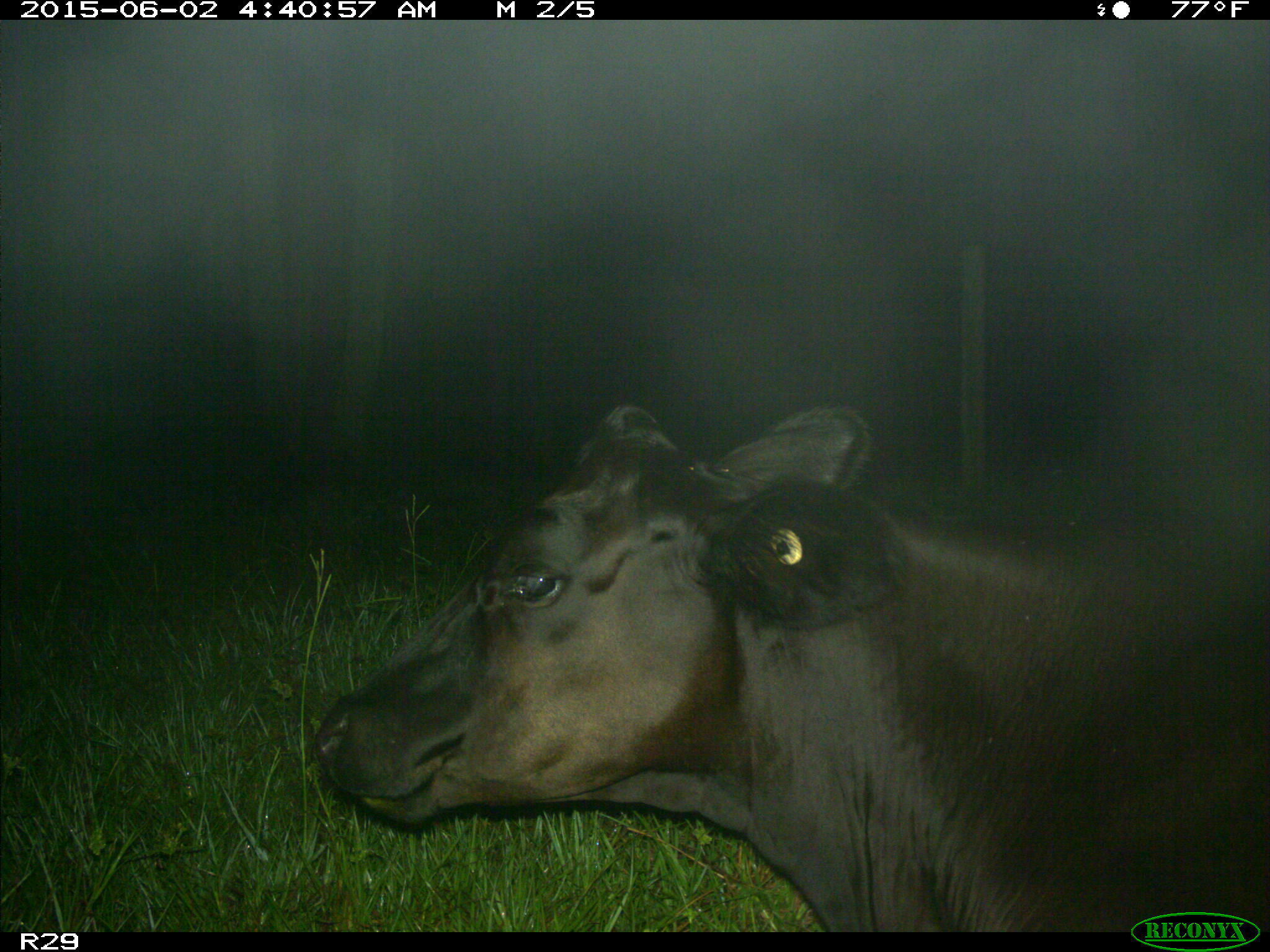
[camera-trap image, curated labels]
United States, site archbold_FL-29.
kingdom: Animalia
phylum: Chordata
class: Mammalia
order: Artiodactyla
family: Bovidae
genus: Bos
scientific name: Bos taurus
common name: domestic cow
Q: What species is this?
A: Bos taurus (domestic cow).